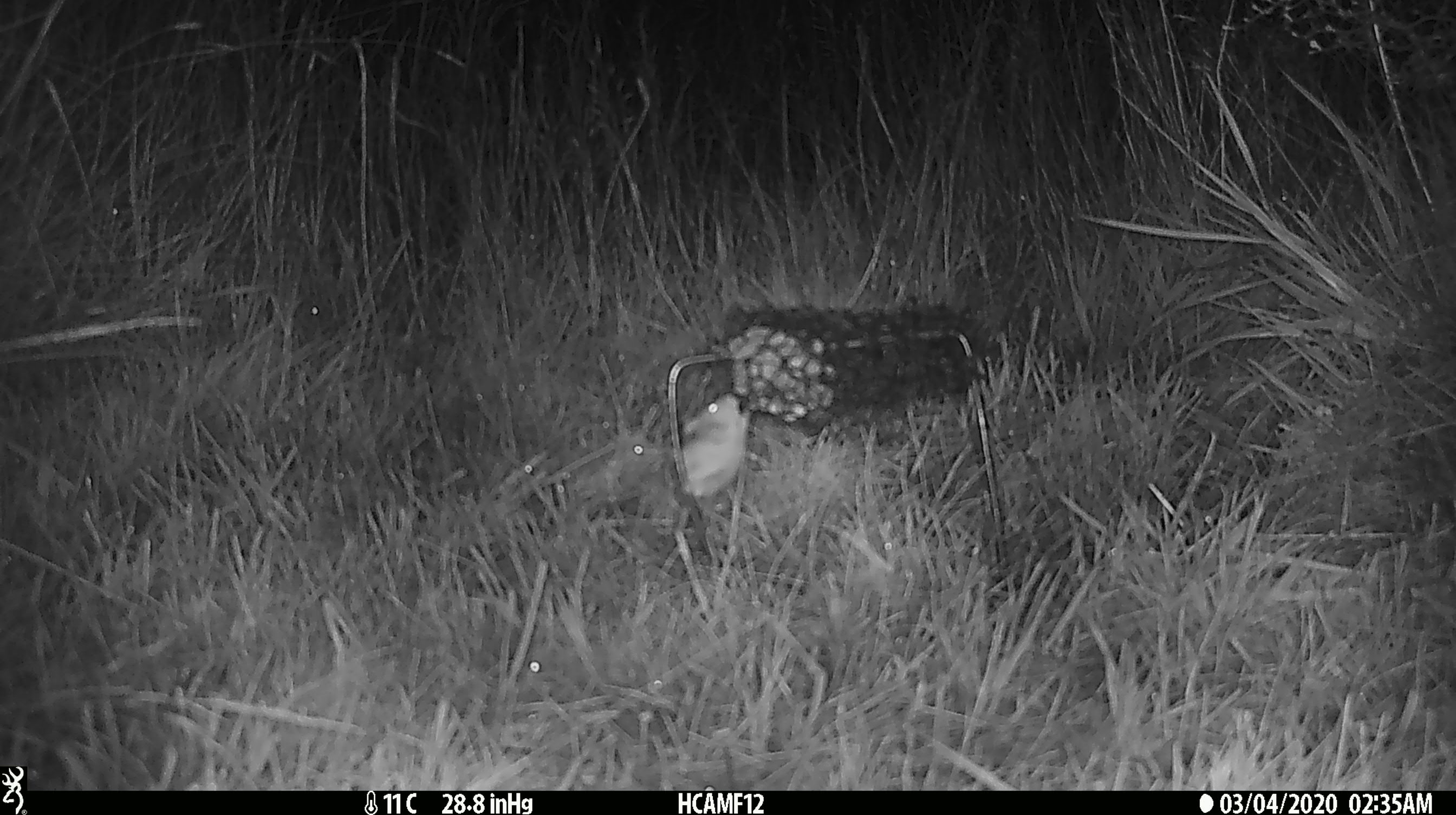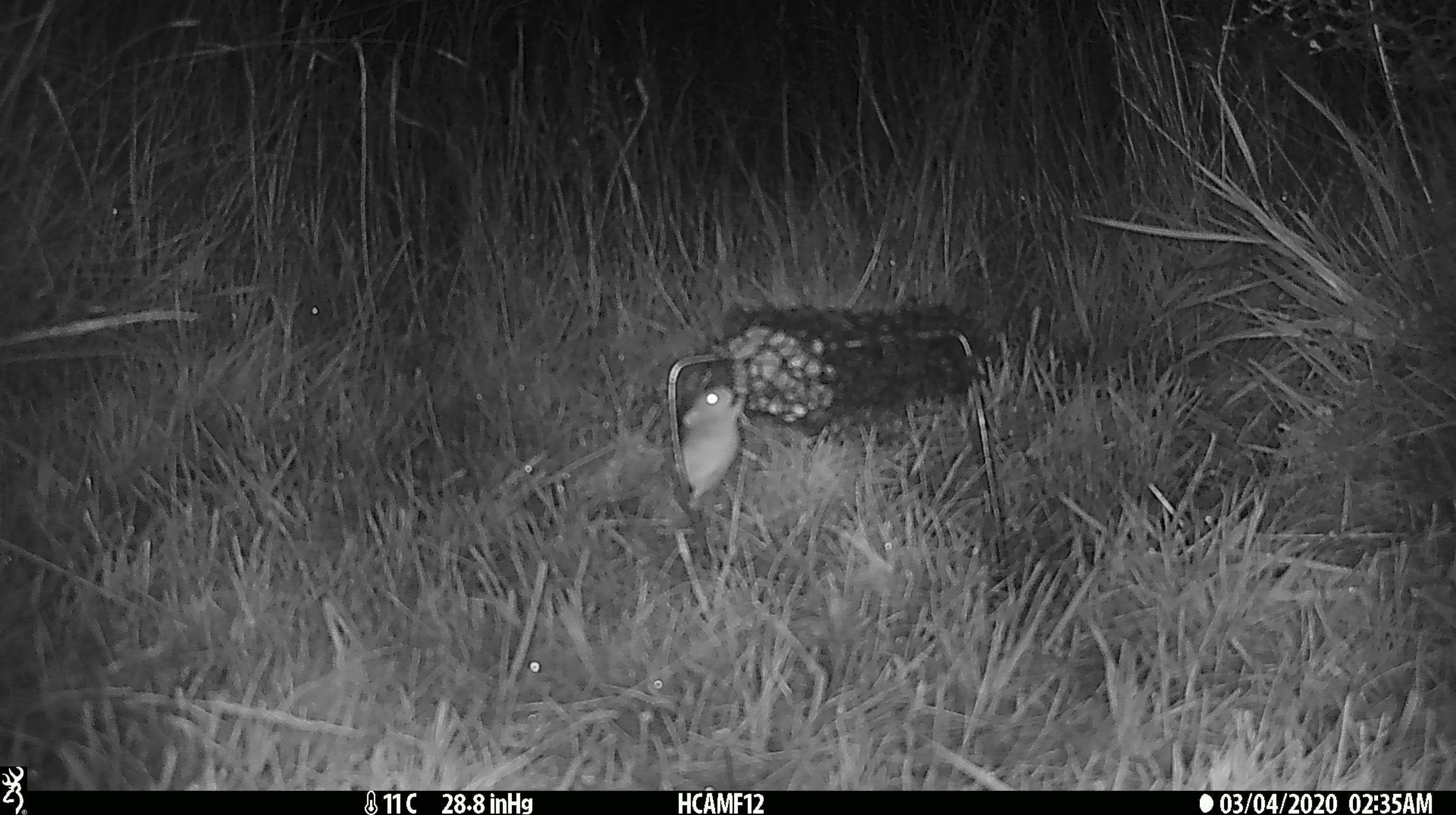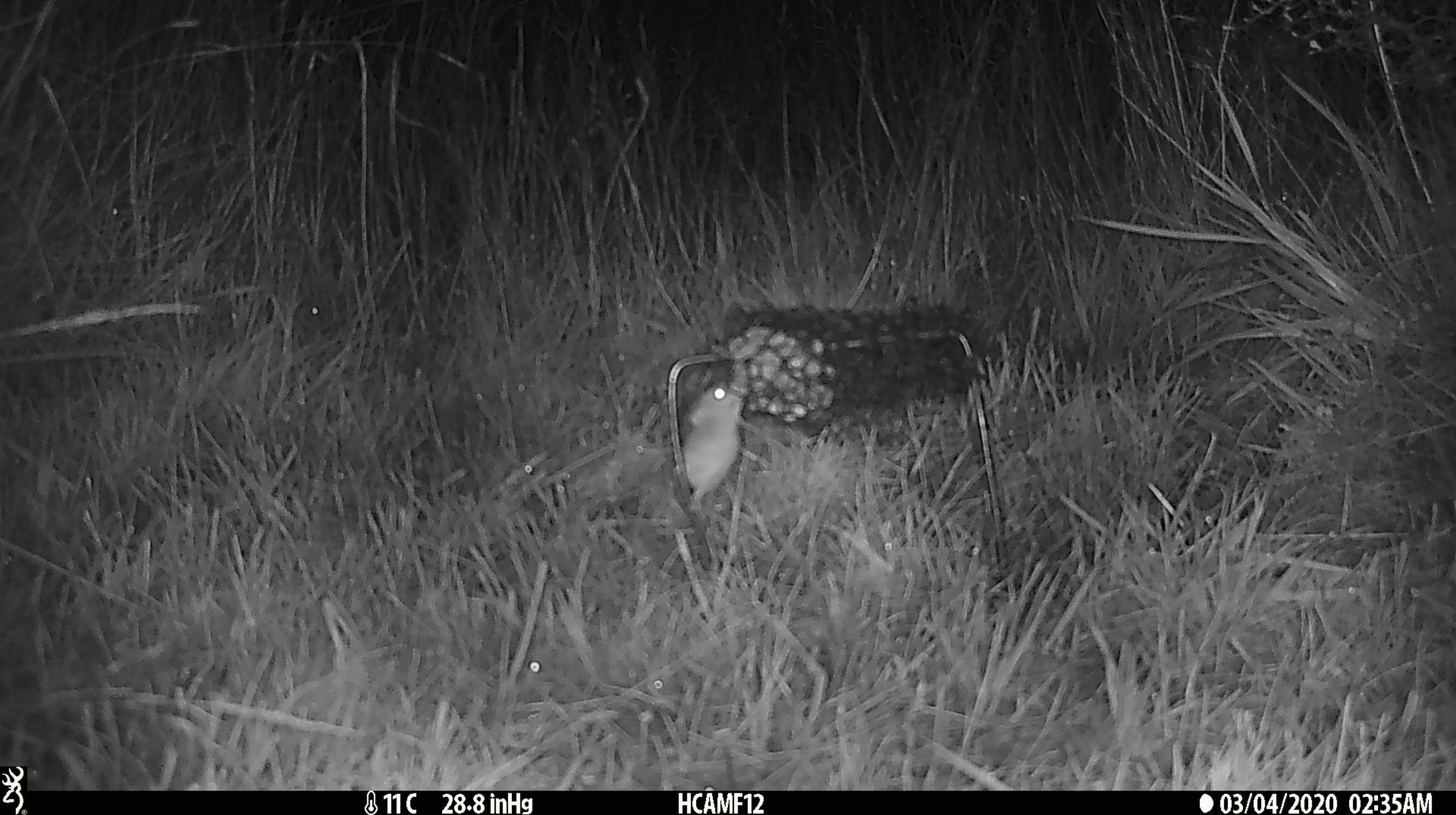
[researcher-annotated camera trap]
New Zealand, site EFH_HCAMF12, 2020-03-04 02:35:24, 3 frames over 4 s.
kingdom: Animalia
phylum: Chordata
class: Mammalia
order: Rodentia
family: Muridae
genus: Mus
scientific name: Mus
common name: mouse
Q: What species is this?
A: Mouse (Mus).